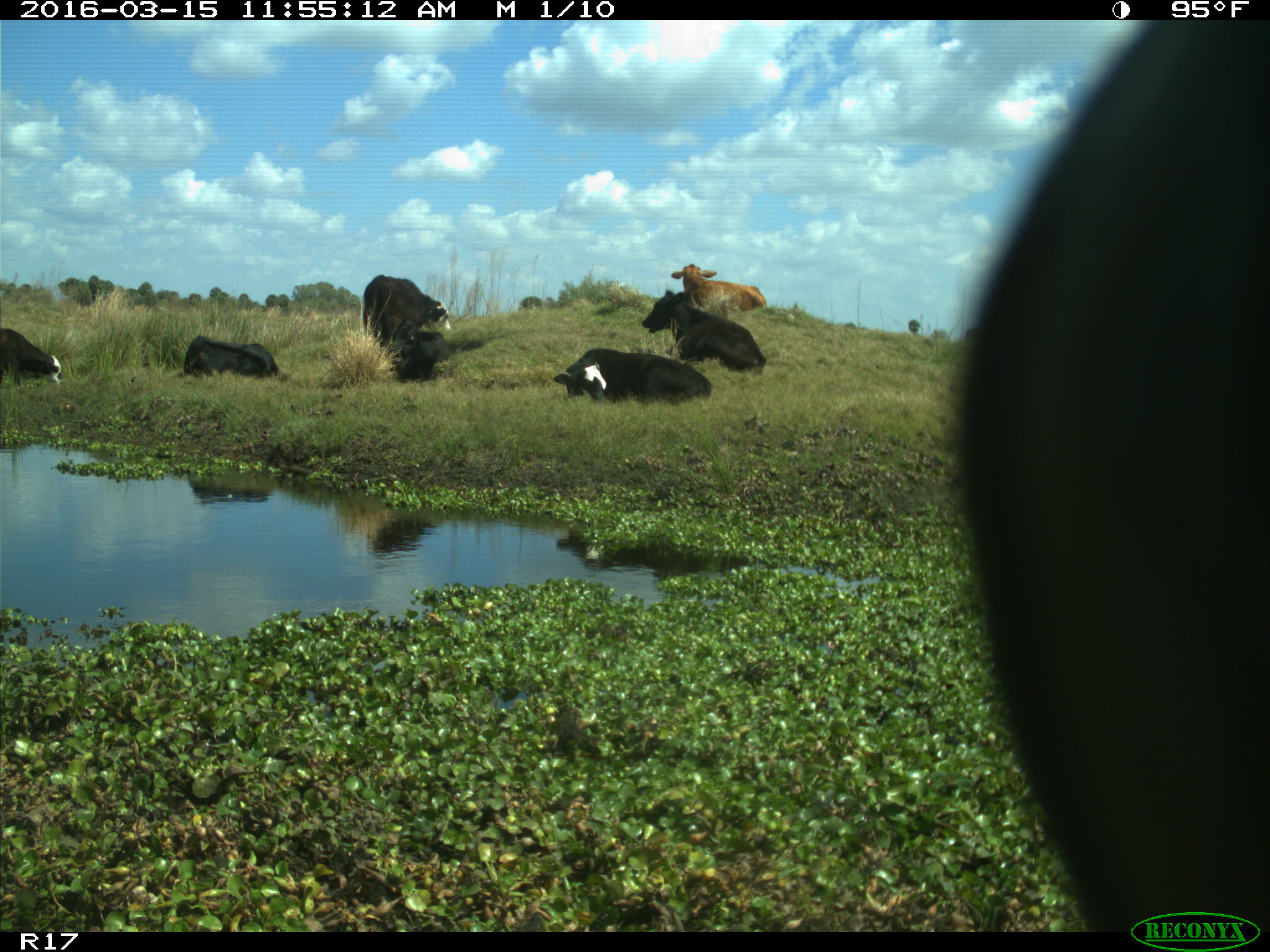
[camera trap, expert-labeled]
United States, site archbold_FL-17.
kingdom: Animalia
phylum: Chordata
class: Mammalia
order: Artiodactyla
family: Bovidae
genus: Bos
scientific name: Bos taurus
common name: domestic cow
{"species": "Bos taurus (domestic cow)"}